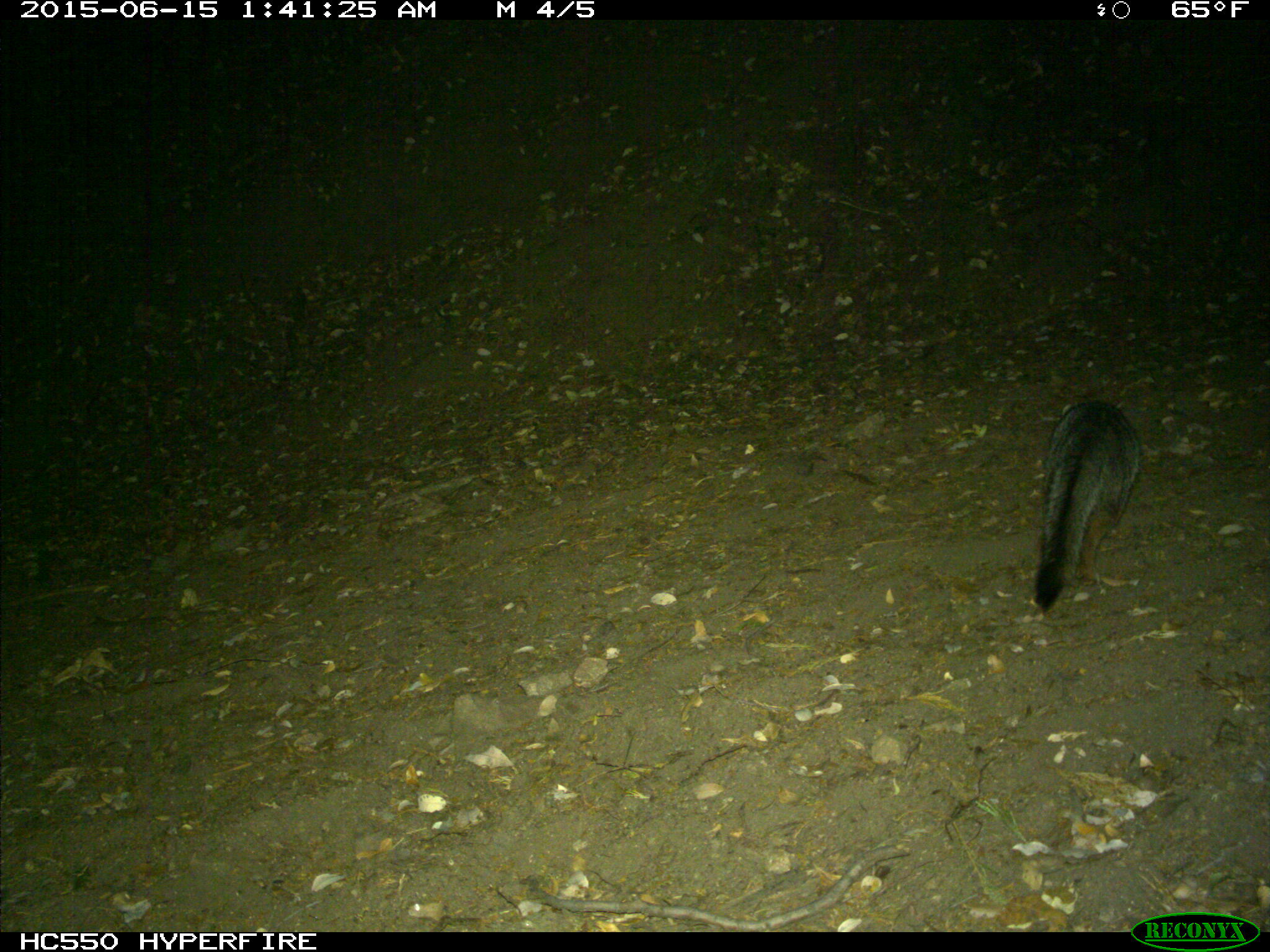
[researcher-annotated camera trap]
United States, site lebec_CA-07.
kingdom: Animalia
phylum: Chordata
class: Mammalia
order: Carnivora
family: Canidae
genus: Urocyon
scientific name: Urocyon cinereoargenteus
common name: gray fox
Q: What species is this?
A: Urocyon cinereoargenteus (gray fox).